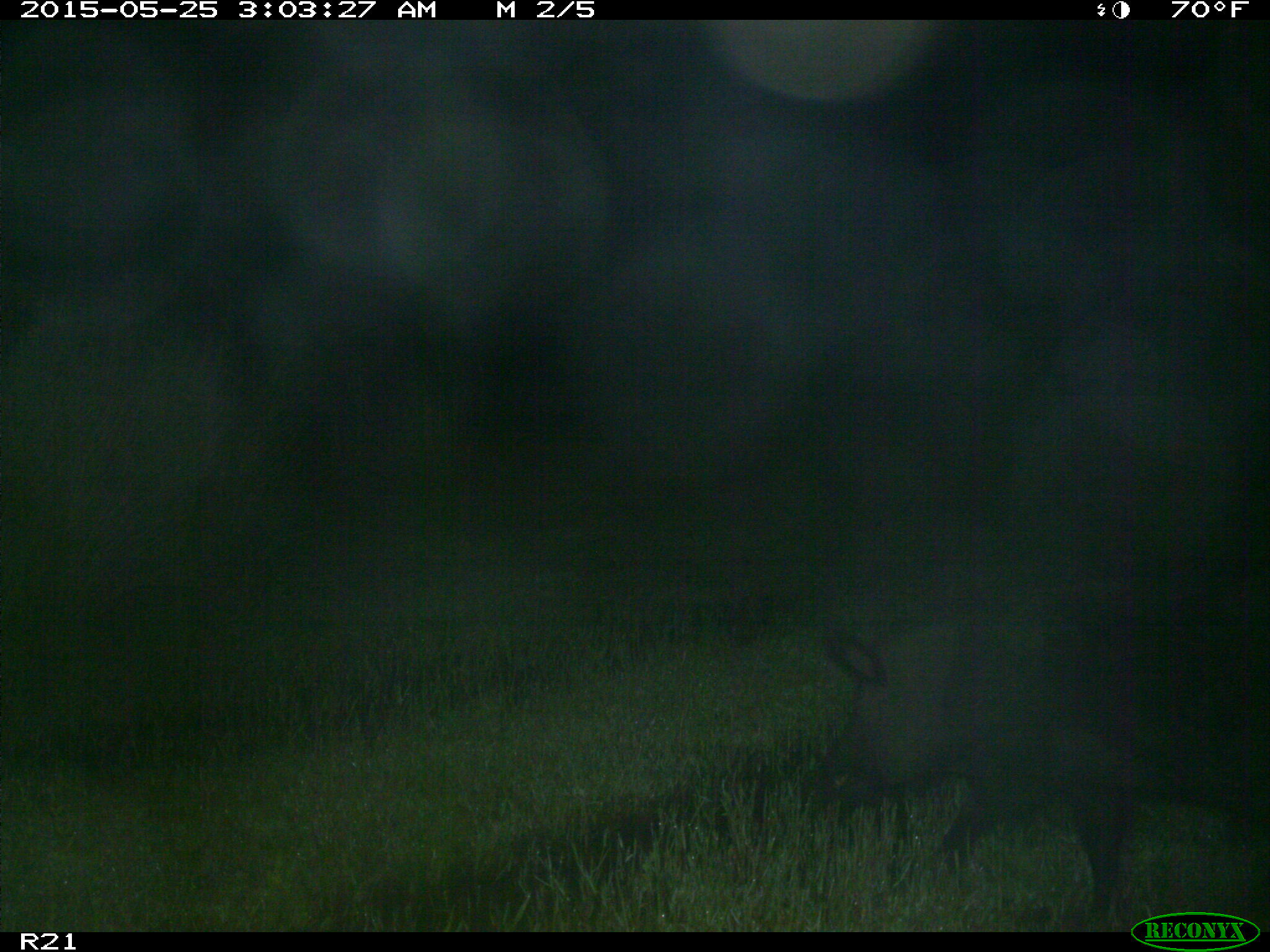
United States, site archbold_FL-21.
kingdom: Animalia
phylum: Chordata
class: Mammalia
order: Artiodactyla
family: Suidae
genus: Sus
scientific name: Sus scrofa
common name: wild boar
Sus scrofa (wild boar).